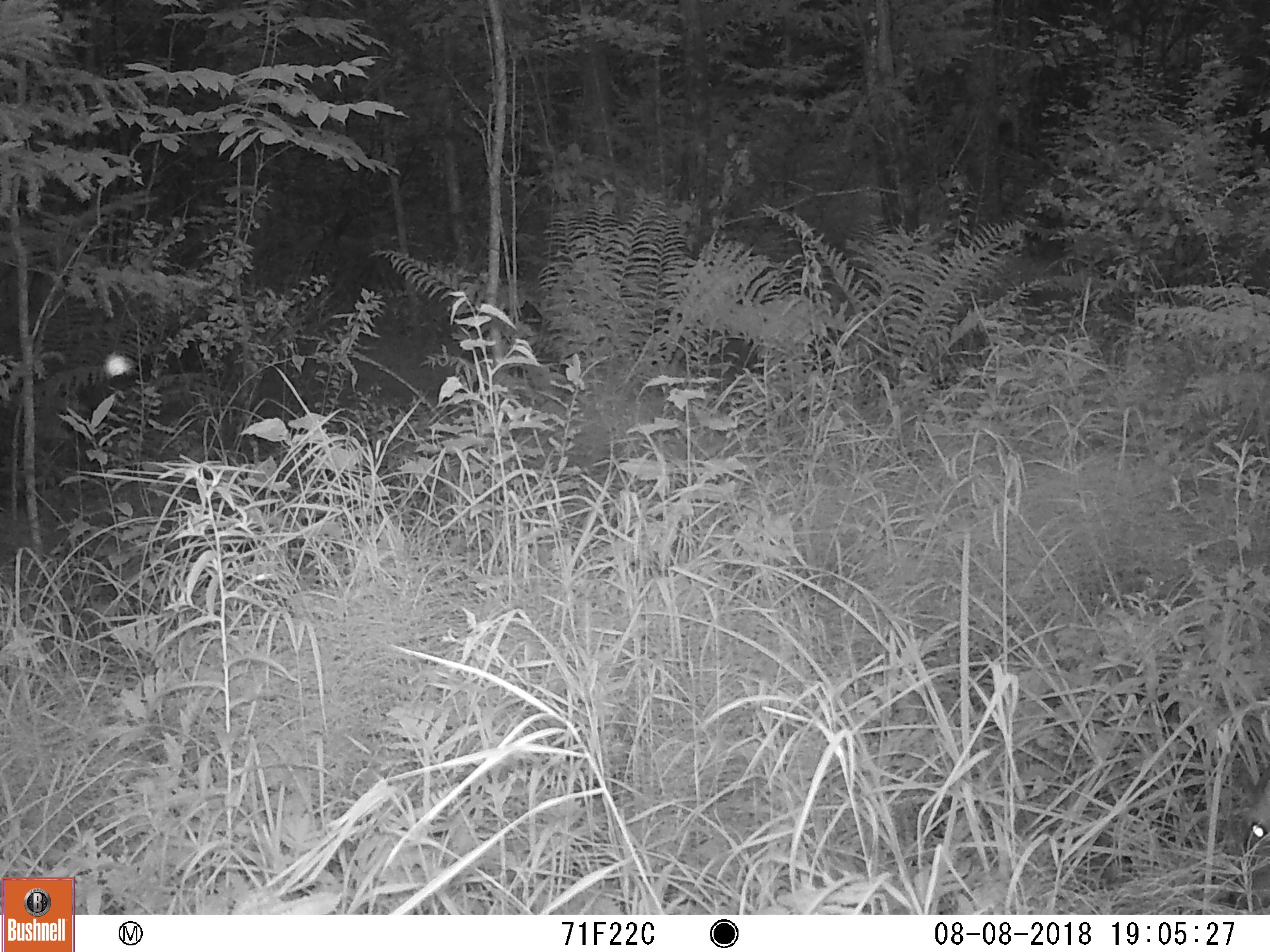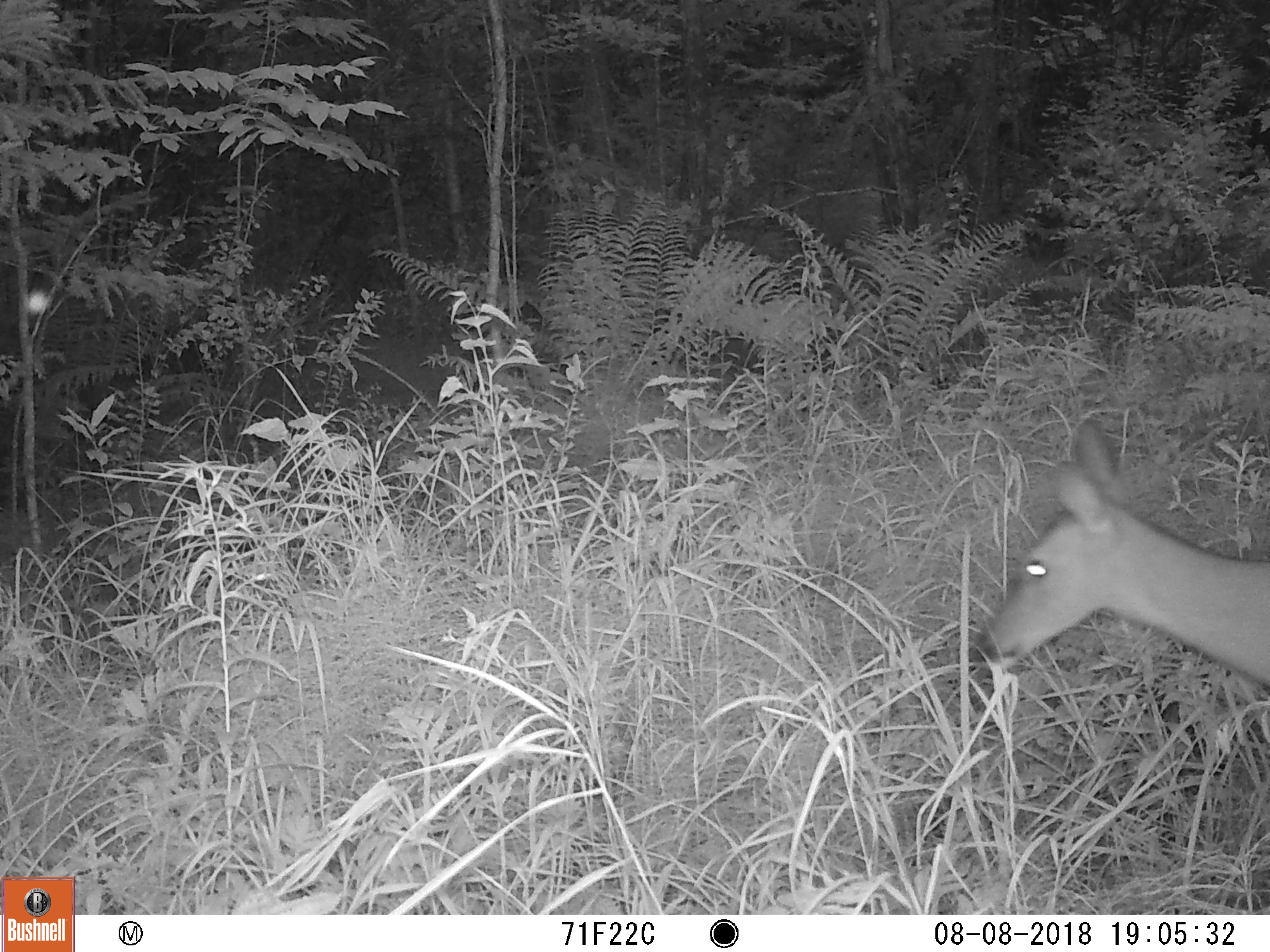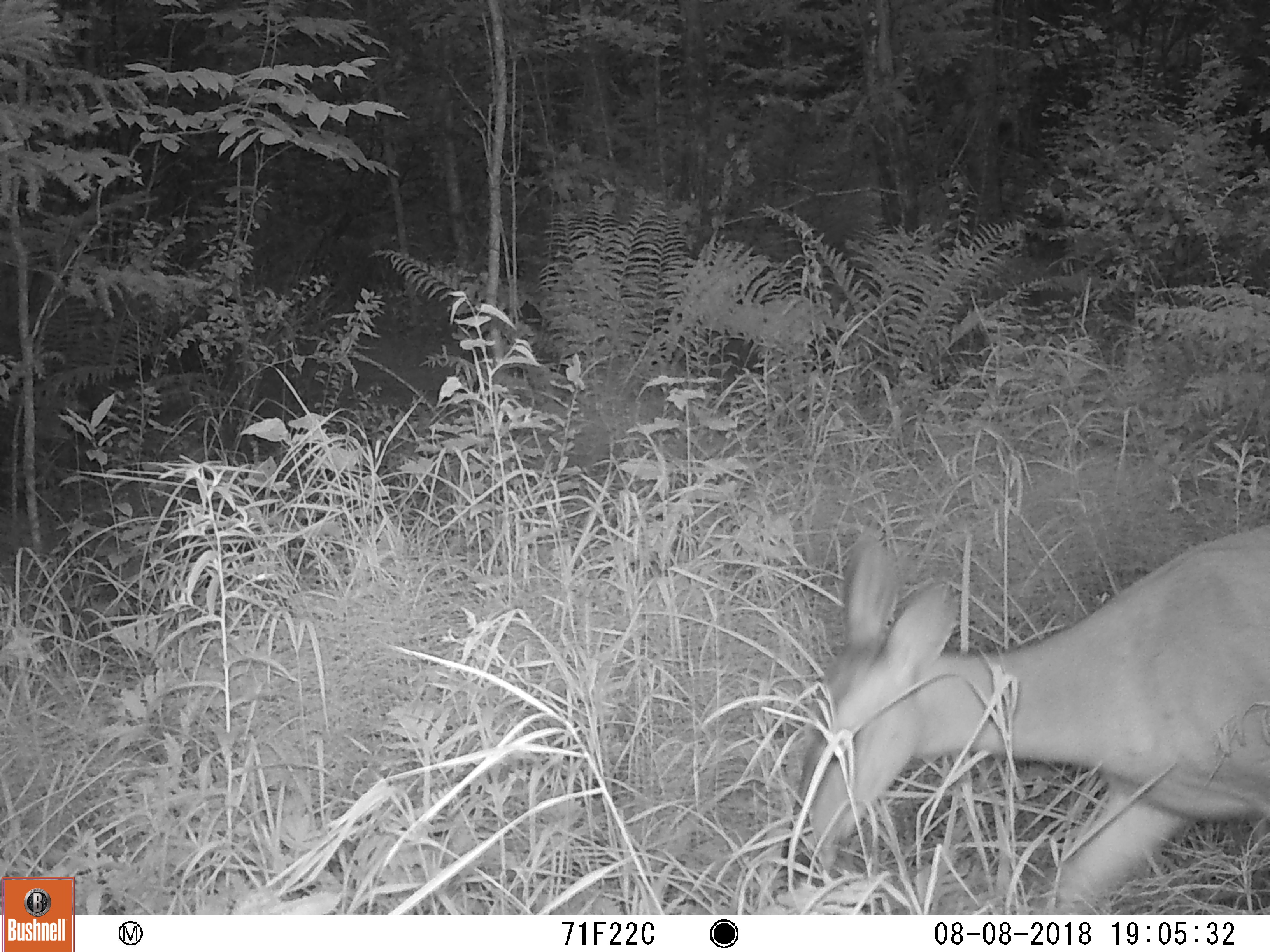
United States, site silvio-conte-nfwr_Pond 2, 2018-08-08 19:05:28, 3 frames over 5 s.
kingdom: Animalia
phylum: Chordata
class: Mammalia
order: Artiodactyla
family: Cervidae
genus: Odocoileus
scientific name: Odocoileus virginianus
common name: white-tailed deer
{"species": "white-tailed deer (Odocoileus virginianus)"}